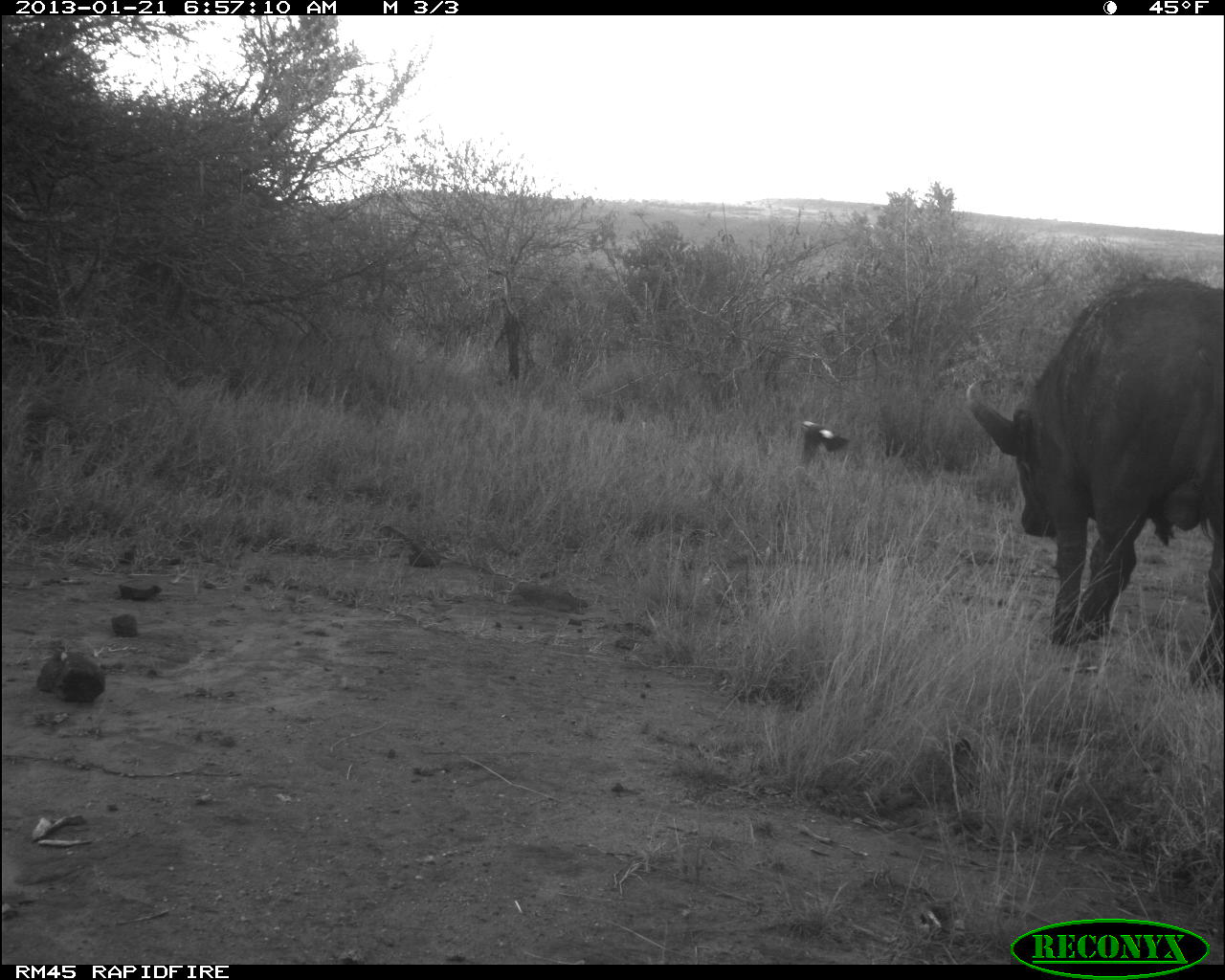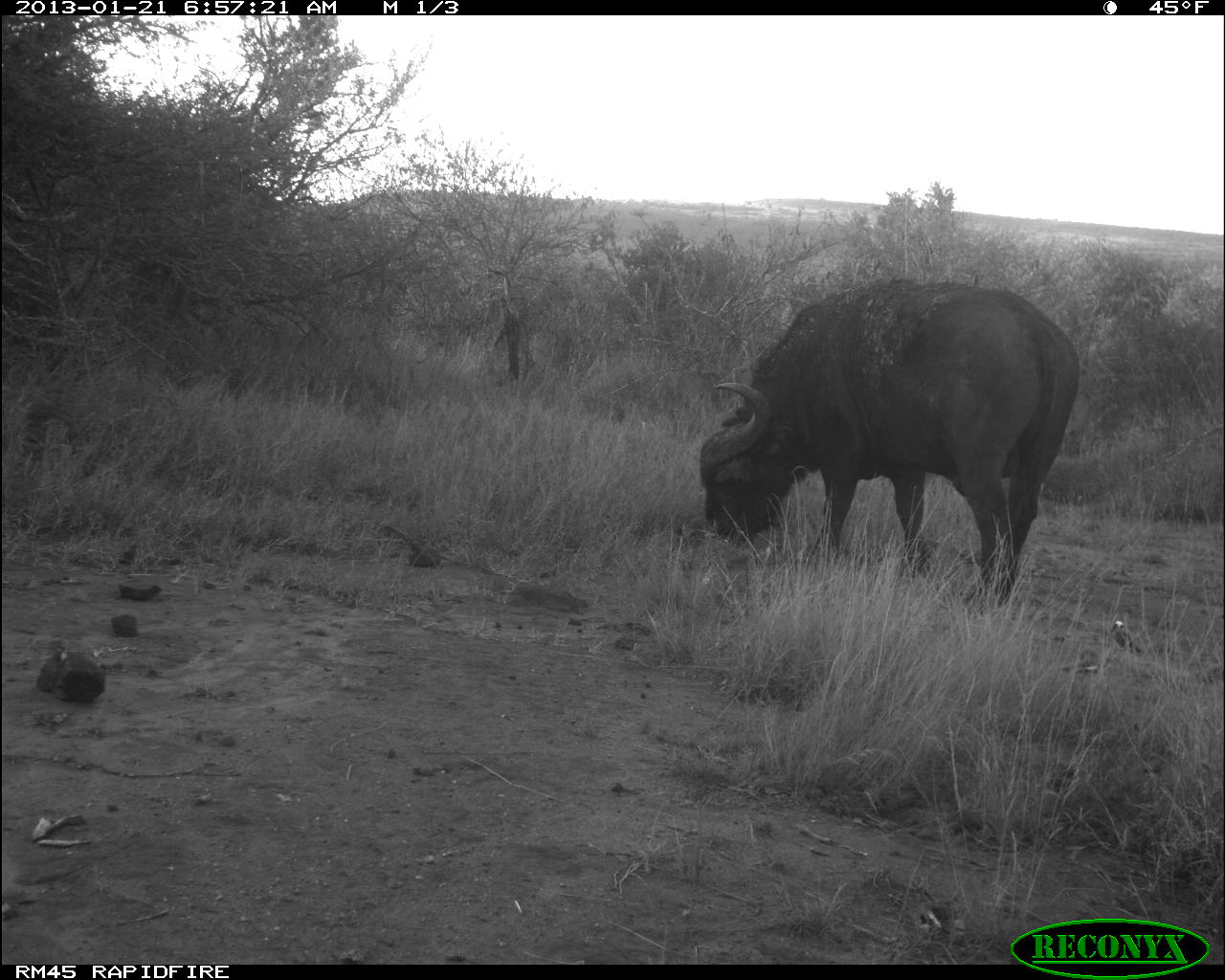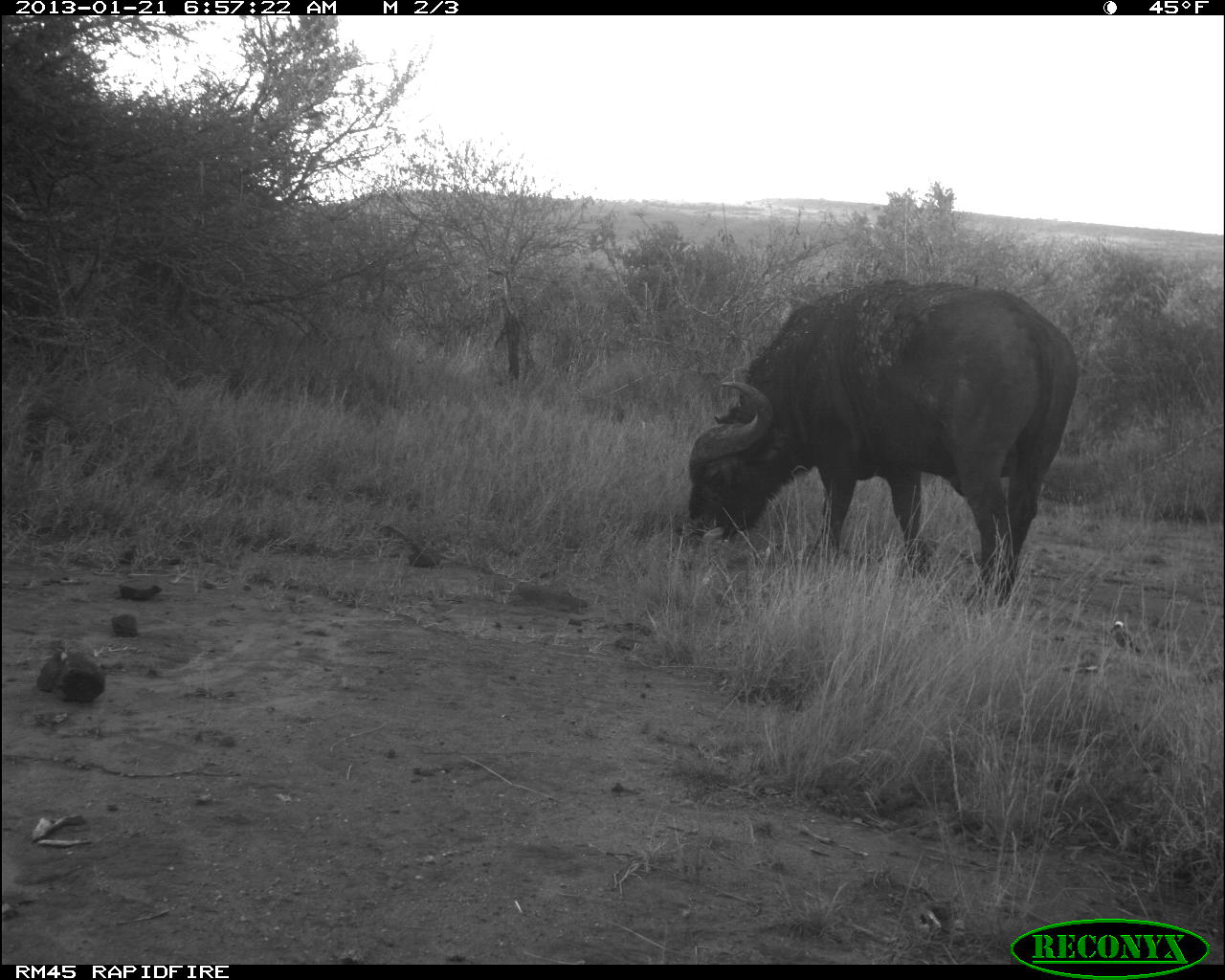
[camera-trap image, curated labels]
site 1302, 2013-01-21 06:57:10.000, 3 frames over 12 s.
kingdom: Animalia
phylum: Chordata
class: Aves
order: Passeriformes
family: Laniidae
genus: Eurocephalus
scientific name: Eurocephalus ruppelli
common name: northern white-crowned shrike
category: eurocephalus rueppelli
Eurocephalus rueppelli (northern white-crowned shrike) (Eurocephalus ruppelli), count 1.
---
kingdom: Animalia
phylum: Chordata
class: Mammalia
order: Artiodactyla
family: Bovidae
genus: Syncerus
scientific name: Syncerus caffer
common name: african buffalo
Syncerus caffer (african buffalo), count 1.